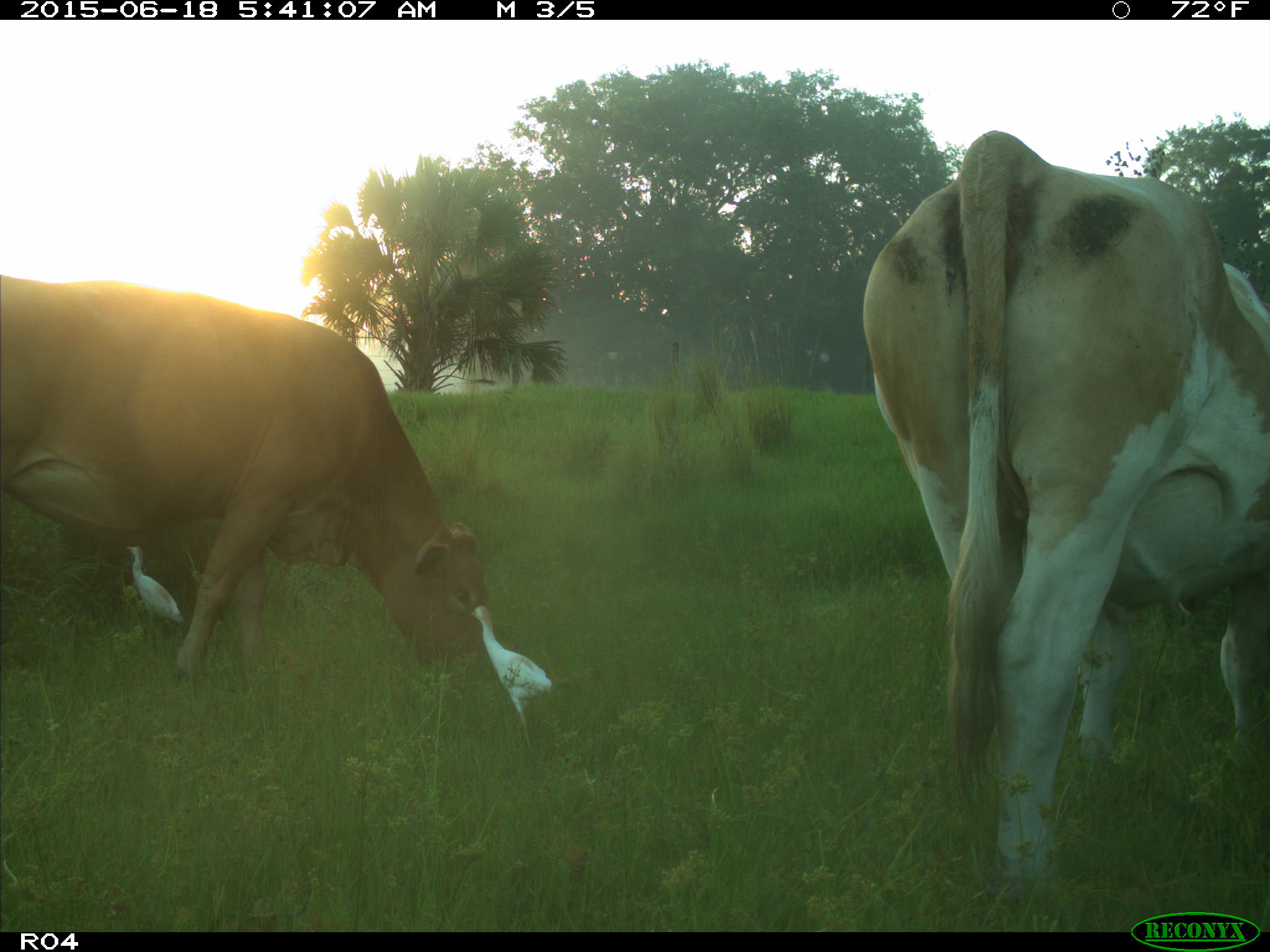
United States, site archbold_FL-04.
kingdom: Animalia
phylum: Chordata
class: Mammalia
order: Artiodactyla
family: Bovidae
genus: Bos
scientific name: Bos taurus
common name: domestic cow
Bos taurus (domestic cow).